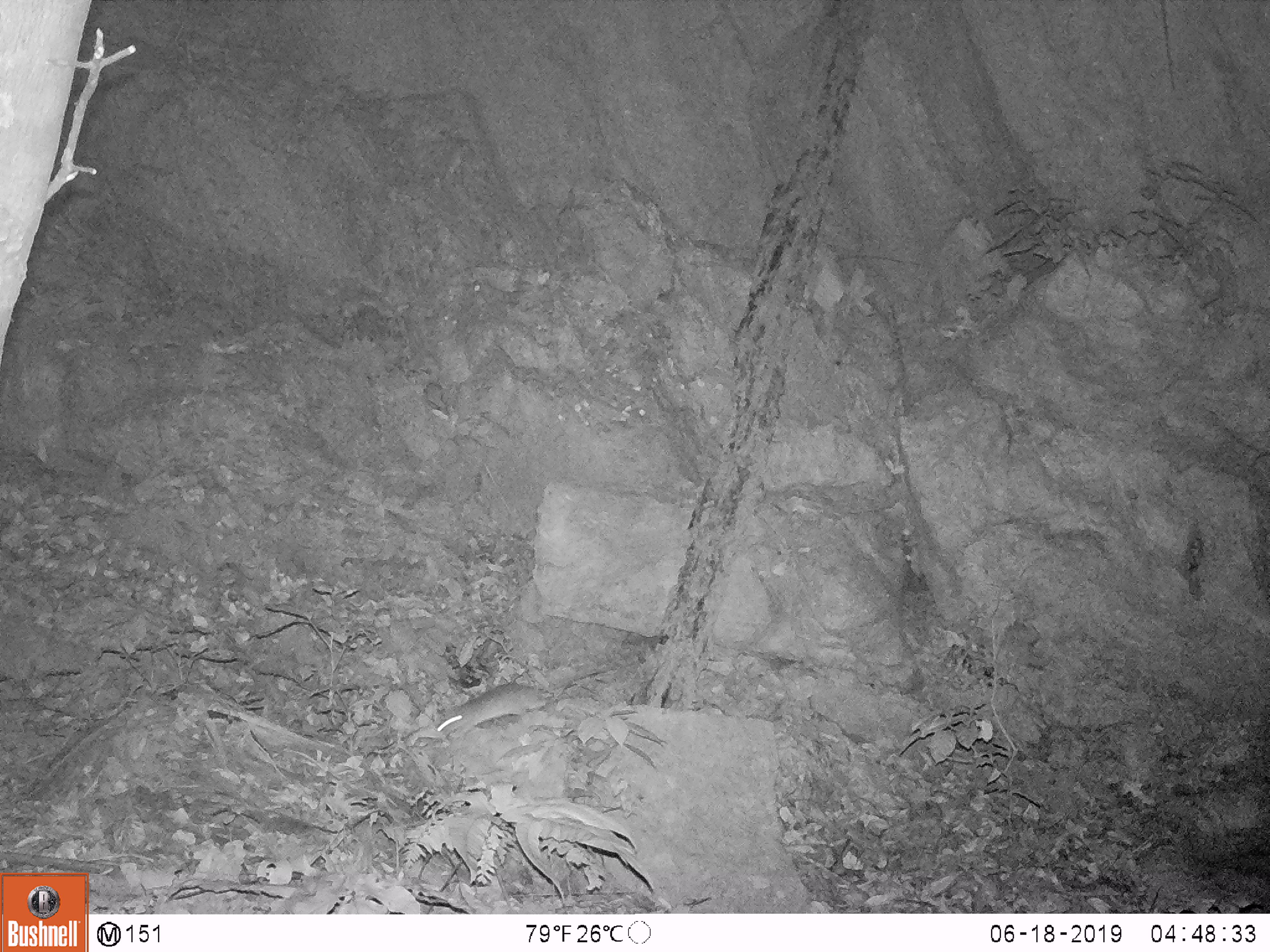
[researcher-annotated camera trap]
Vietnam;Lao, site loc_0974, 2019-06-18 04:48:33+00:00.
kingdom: Animalia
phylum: Chordata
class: Mammalia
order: Rodentia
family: Muridae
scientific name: Muridae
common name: old-world mice and rats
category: unidentified murid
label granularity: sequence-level